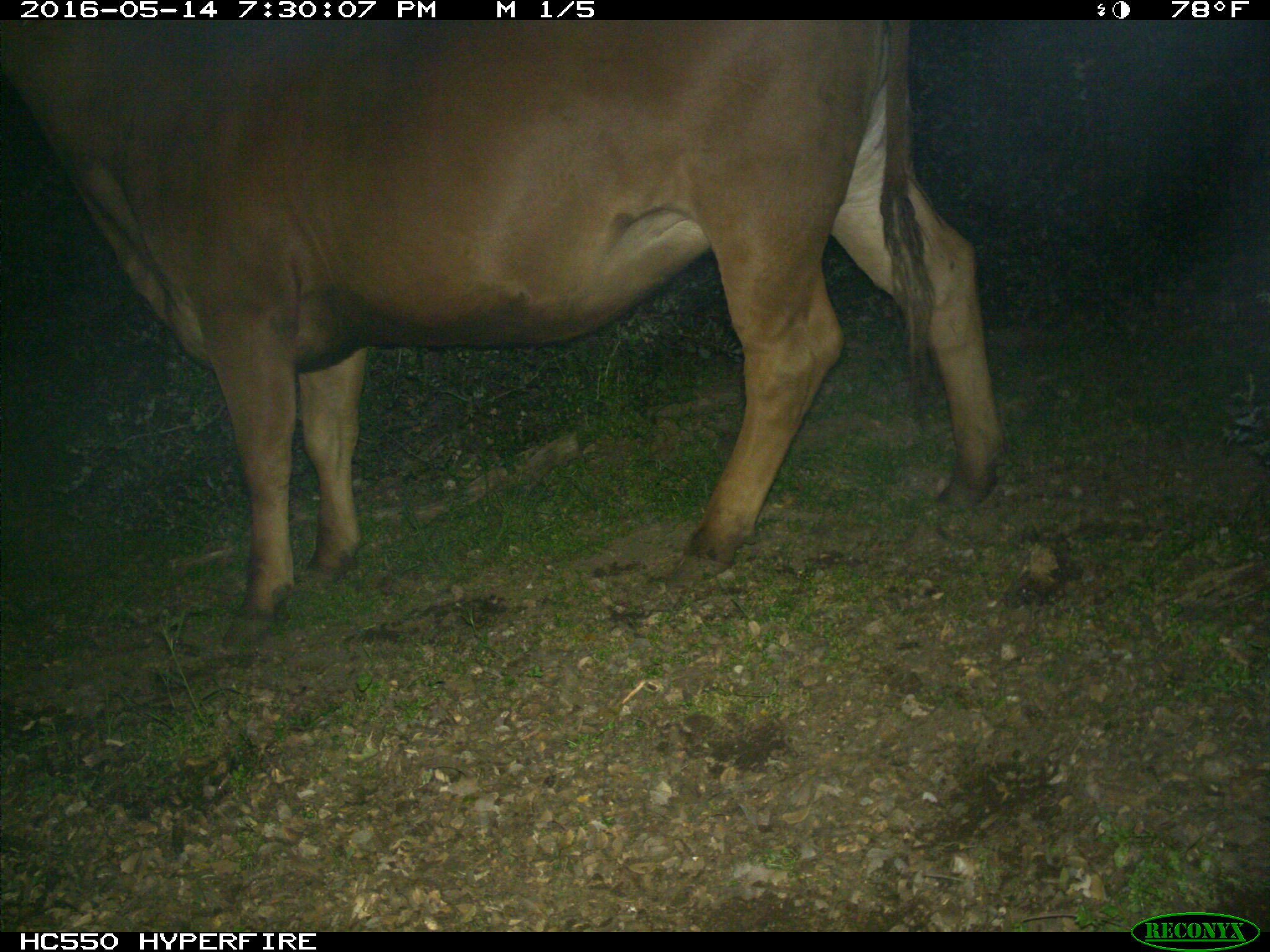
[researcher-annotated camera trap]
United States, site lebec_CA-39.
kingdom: Animalia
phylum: Chordata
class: Mammalia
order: Artiodactyla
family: Bovidae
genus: Bos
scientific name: Bos taurus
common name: domestic cow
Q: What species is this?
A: Bos taurus (domestic cow).